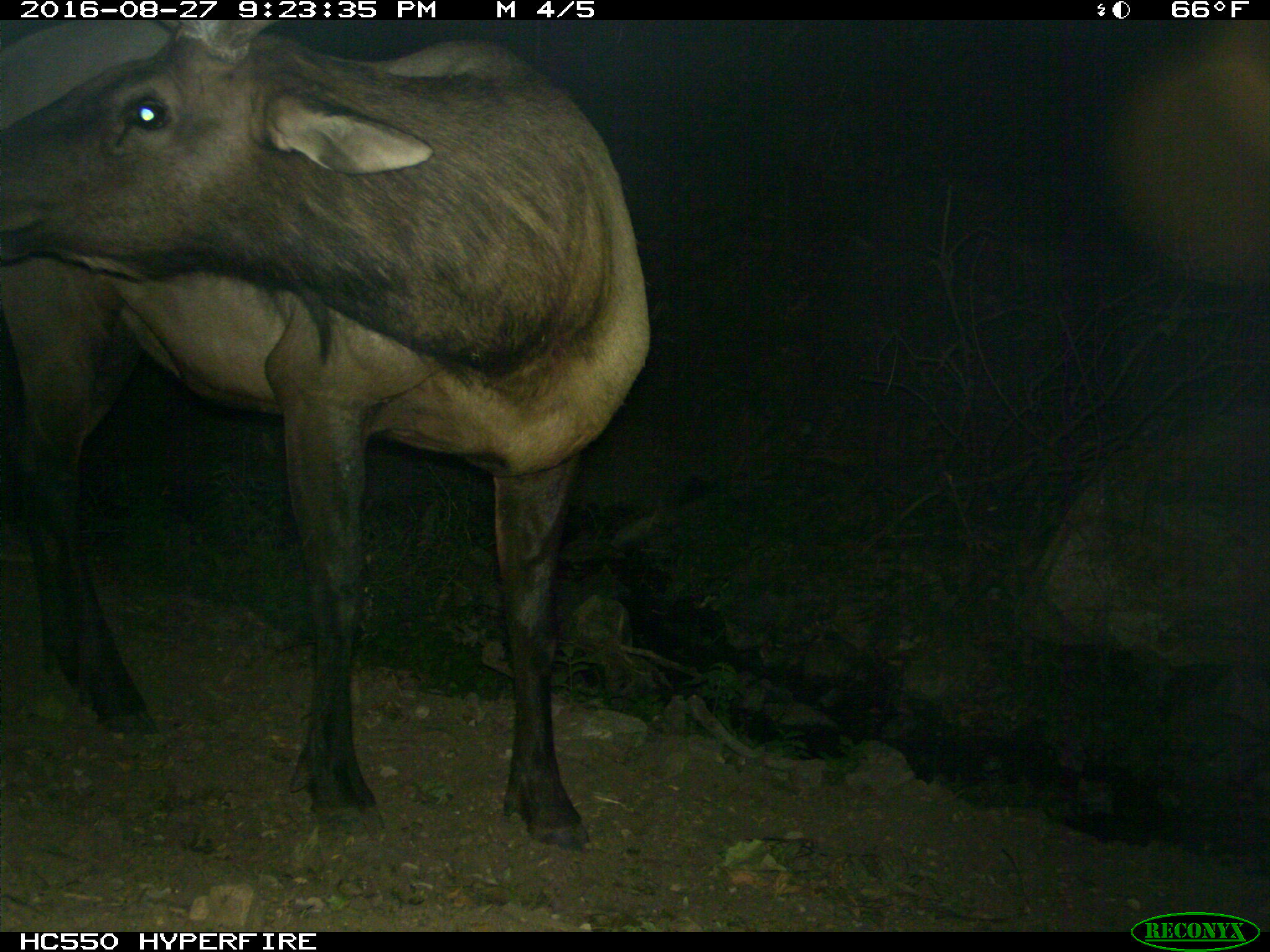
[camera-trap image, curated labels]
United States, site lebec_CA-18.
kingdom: Animalia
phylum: Chordata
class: Mammalia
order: Artiodactyla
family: Cervidae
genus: Cervus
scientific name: Cervus canadensis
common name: elk